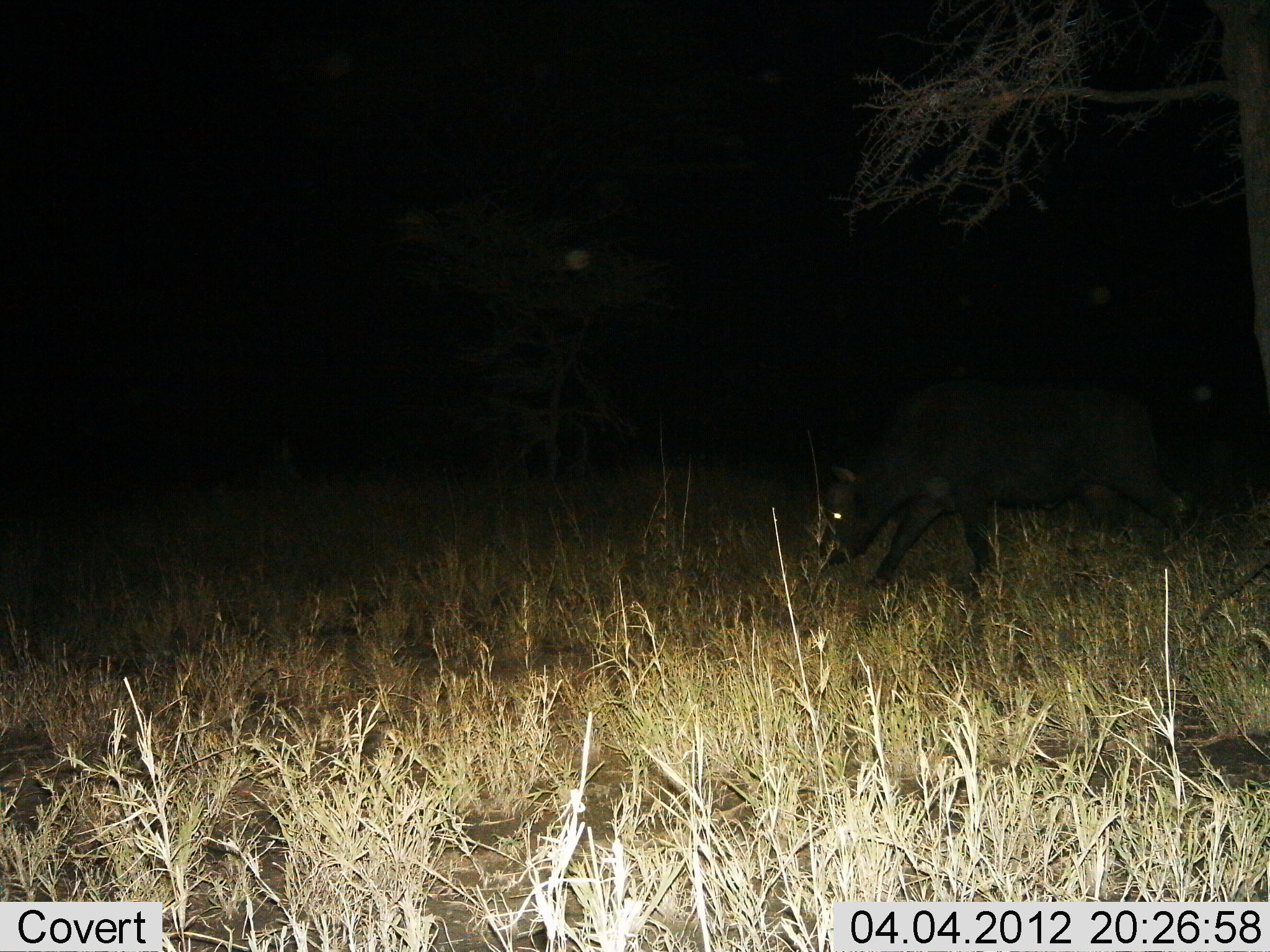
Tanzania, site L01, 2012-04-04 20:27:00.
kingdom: Animalia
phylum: Chordata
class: Mammalia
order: Artiodactyla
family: Bovidae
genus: Syncerus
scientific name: Syncerus caffer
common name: cape buffalo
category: buffalo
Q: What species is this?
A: Buffalo (cape buffalo) (Syncerus caffer).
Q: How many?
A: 1.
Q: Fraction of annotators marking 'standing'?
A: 11%.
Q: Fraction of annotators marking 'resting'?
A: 5%.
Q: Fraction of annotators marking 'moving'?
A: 68%.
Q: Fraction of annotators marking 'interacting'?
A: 0%.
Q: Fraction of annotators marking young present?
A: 5%.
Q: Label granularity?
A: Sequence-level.